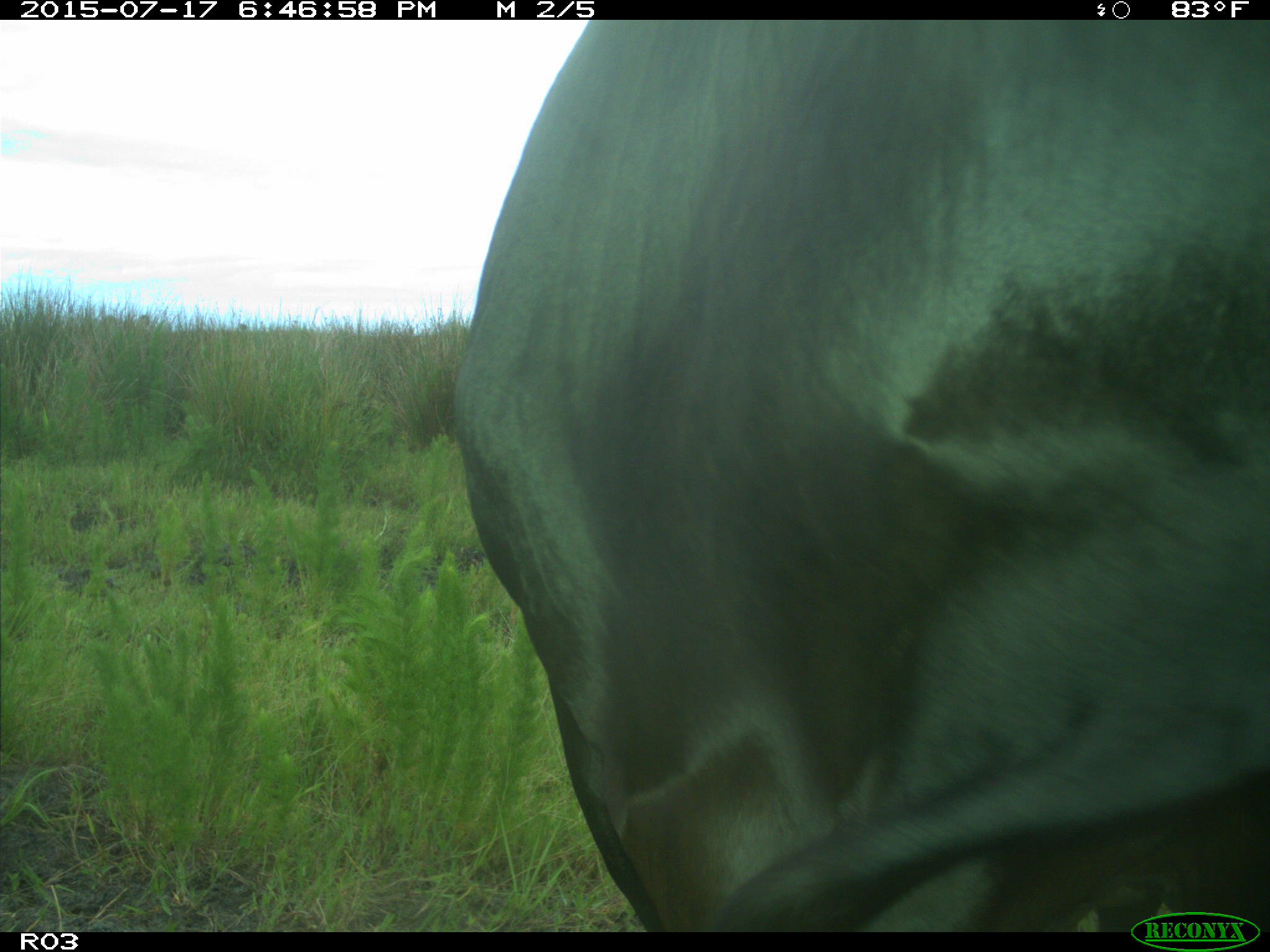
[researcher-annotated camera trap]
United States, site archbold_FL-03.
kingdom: Animalia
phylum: Chordata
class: Mammalia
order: Artiodactyla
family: Bovidae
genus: Bos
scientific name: Bos taurus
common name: domestic cow